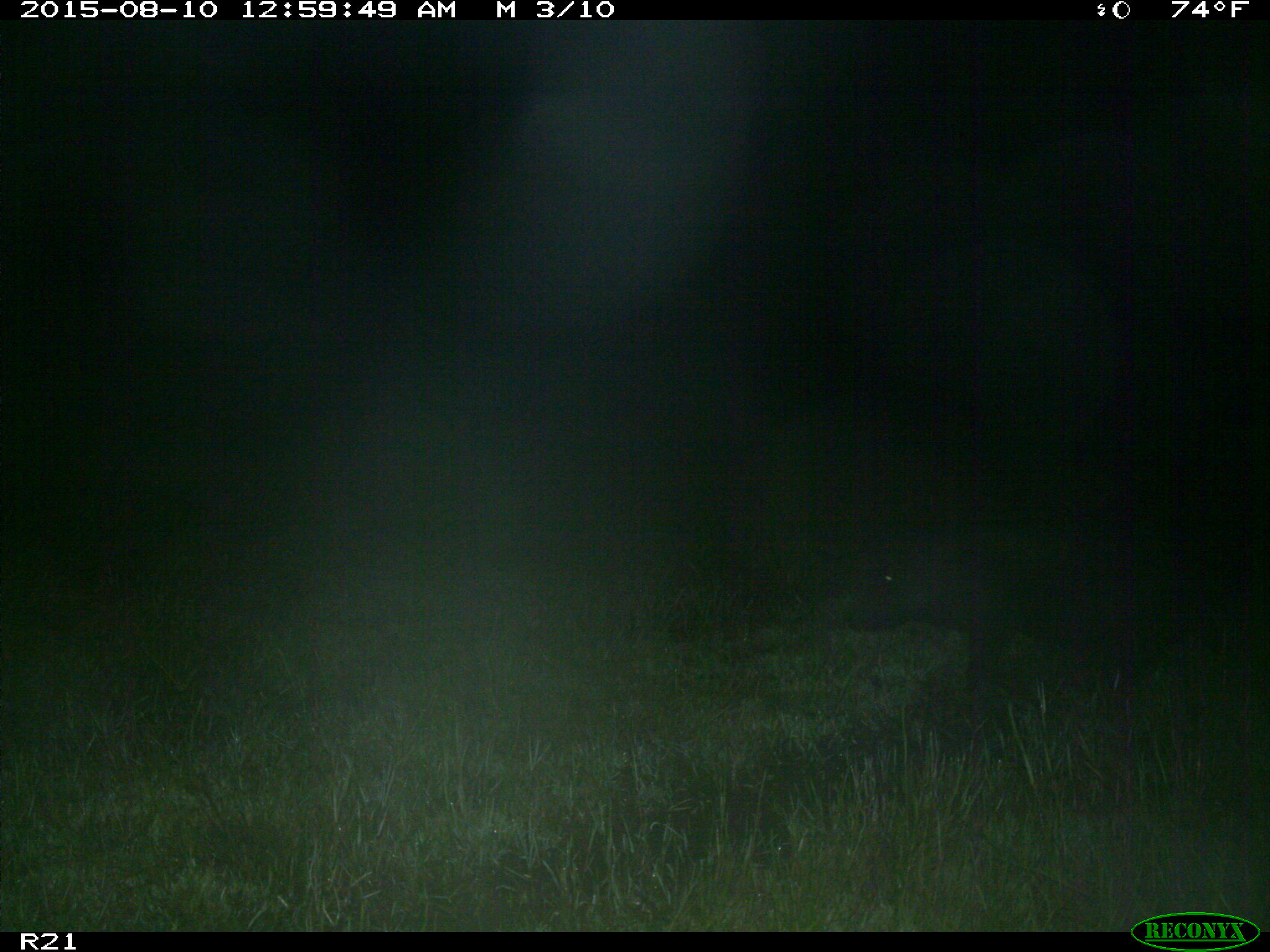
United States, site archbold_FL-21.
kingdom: Animalia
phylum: Chordata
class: Mammalia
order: Artiodactyla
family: Suidae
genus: Sus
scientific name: Sus scrofa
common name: wild boar